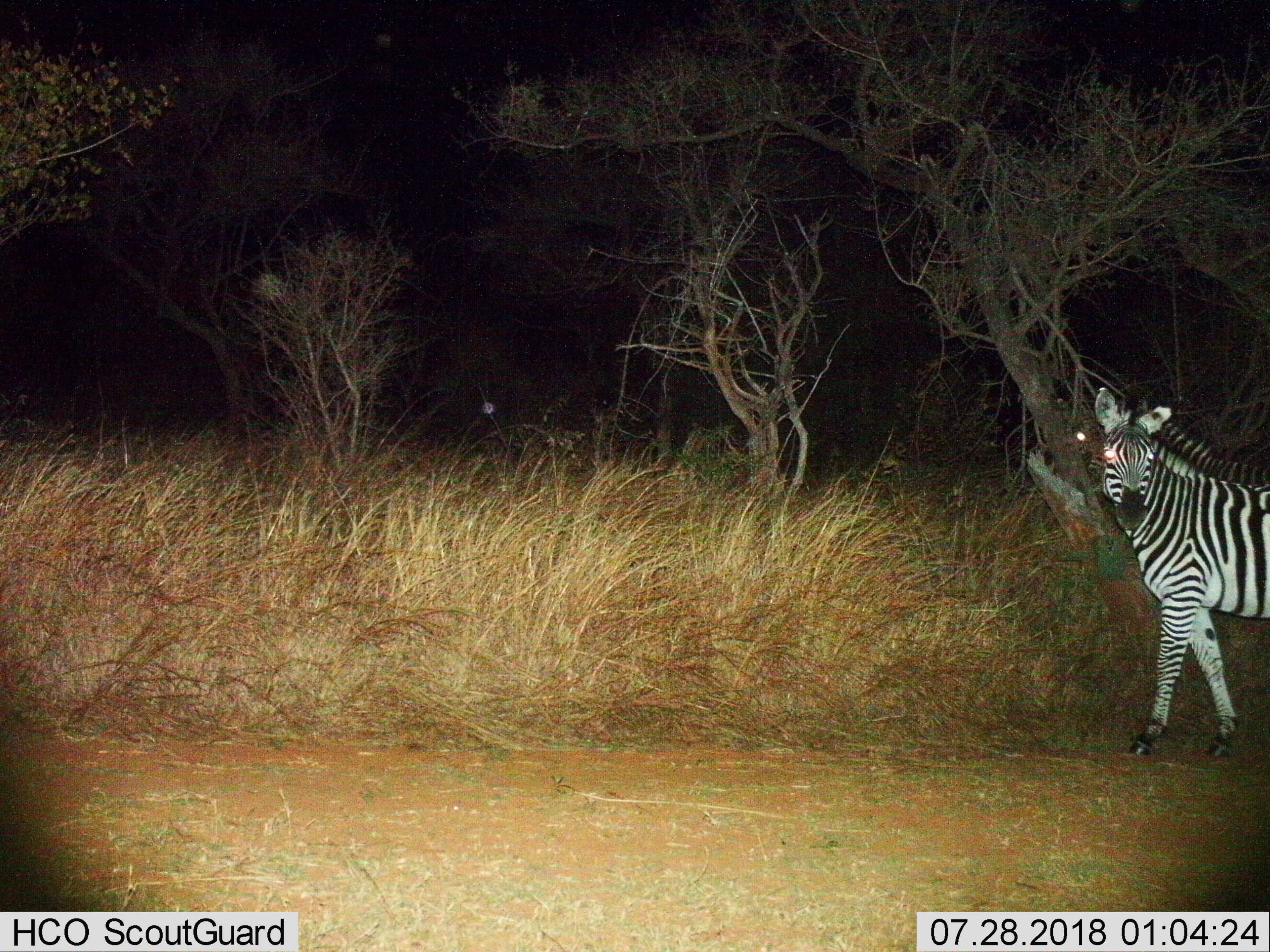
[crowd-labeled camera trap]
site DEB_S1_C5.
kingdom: Animalia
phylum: Chordata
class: Mammalia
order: Perissodactyla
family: Equidae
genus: Equus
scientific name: Equus quagga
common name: plains zebra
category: zebraplains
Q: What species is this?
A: Zebraplains (plains zebra) (Equus quagga).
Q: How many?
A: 1.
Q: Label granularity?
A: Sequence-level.